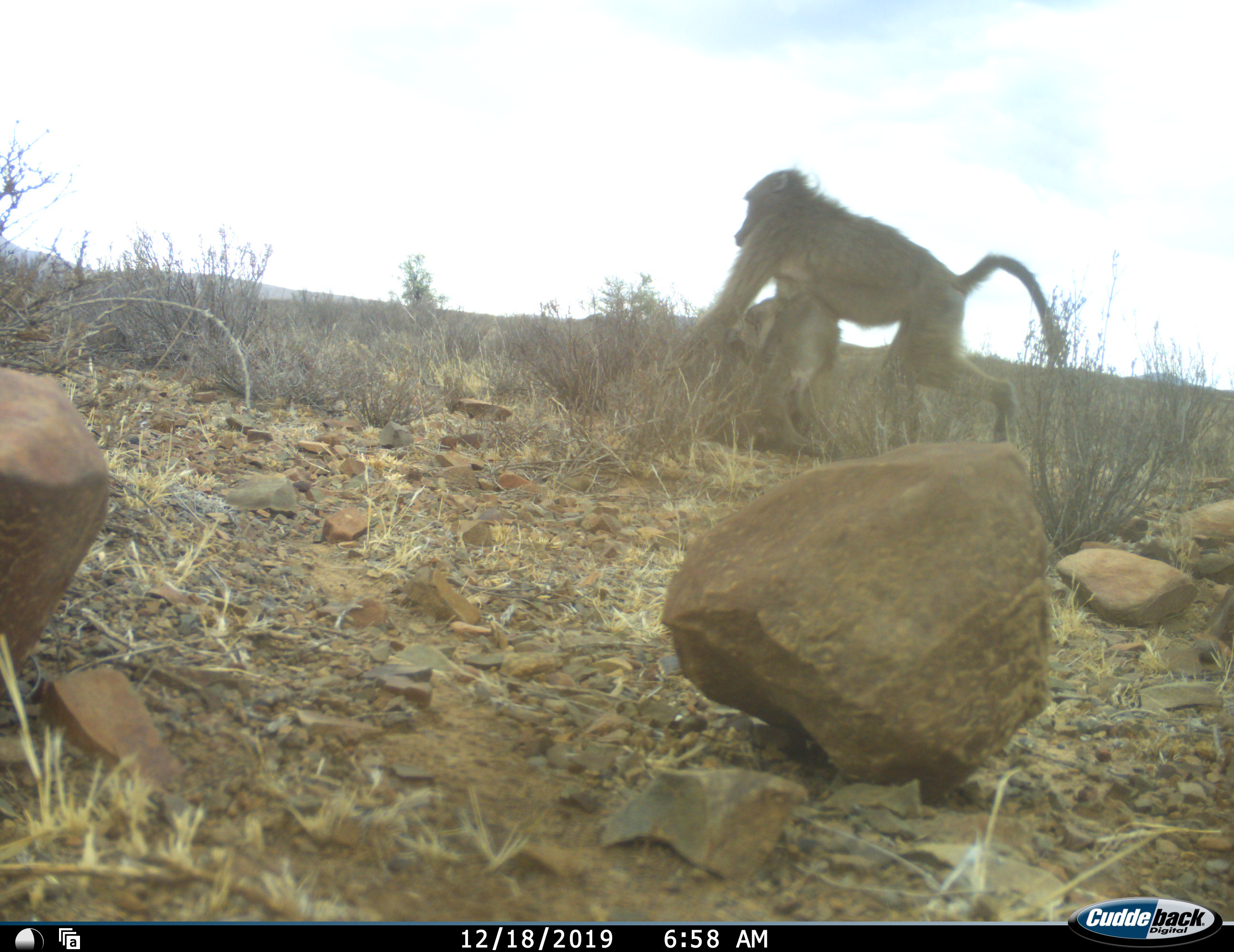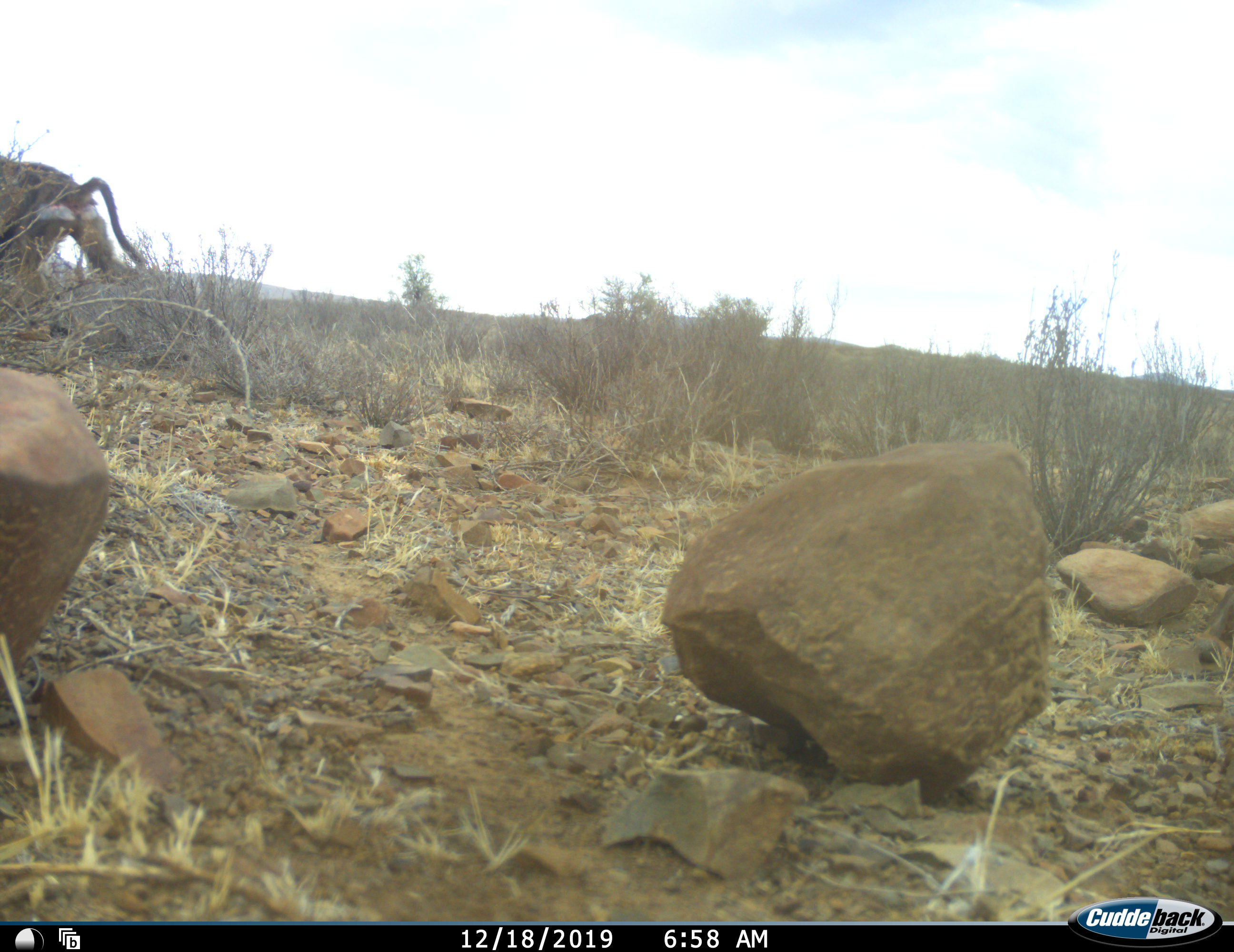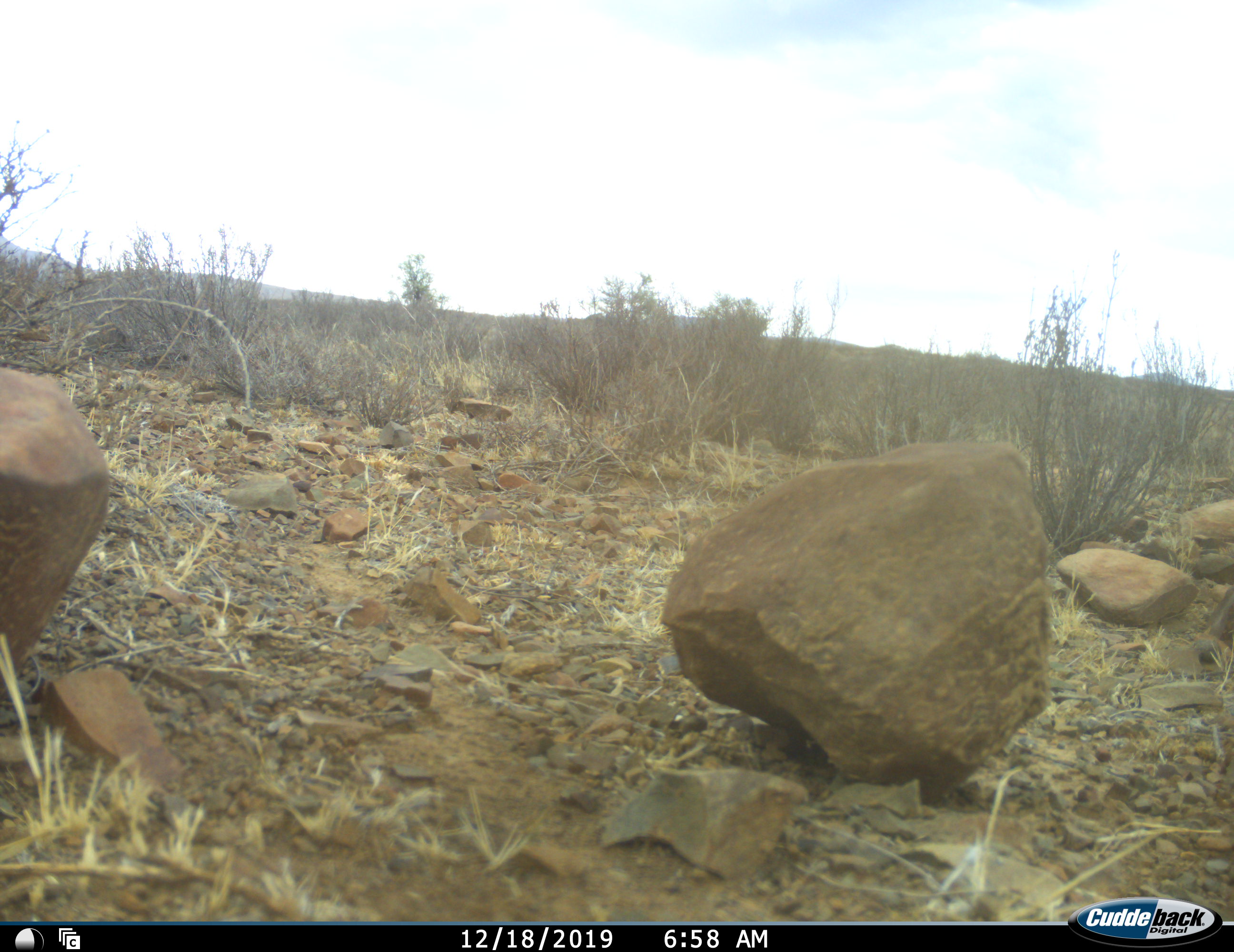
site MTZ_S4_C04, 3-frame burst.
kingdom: Animalia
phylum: Chordata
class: Mammalia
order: Primates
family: Cercopithecidae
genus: Papio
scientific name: Papio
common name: baboon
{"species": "baboon (Papio)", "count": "2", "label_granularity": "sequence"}